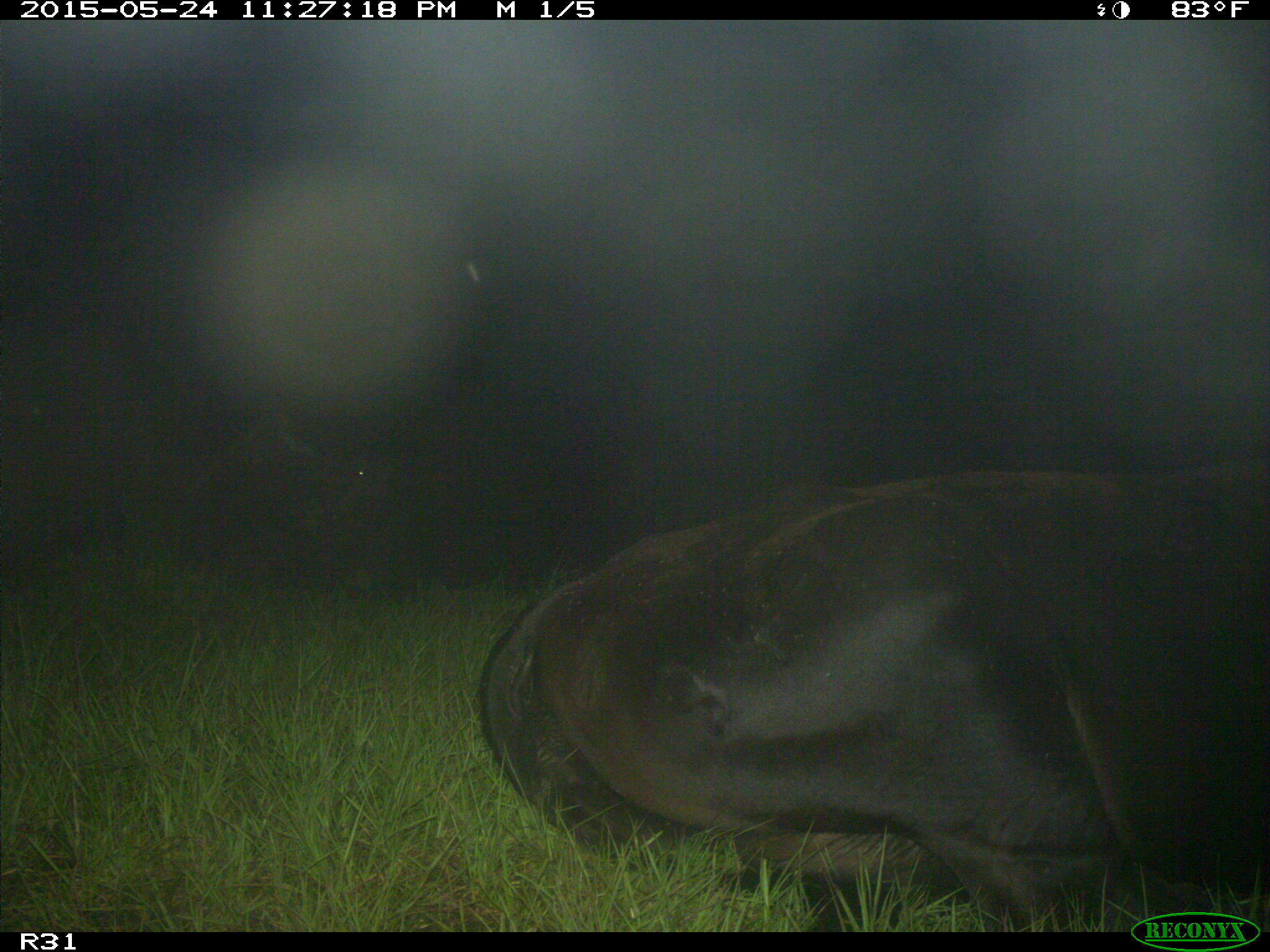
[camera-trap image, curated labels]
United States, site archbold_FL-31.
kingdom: Animalia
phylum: Chordata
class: Mammalia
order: Artiodactyla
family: Bovidae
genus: Bos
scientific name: Bos taurus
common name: domestic cow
Bos taurus (domestic cow).